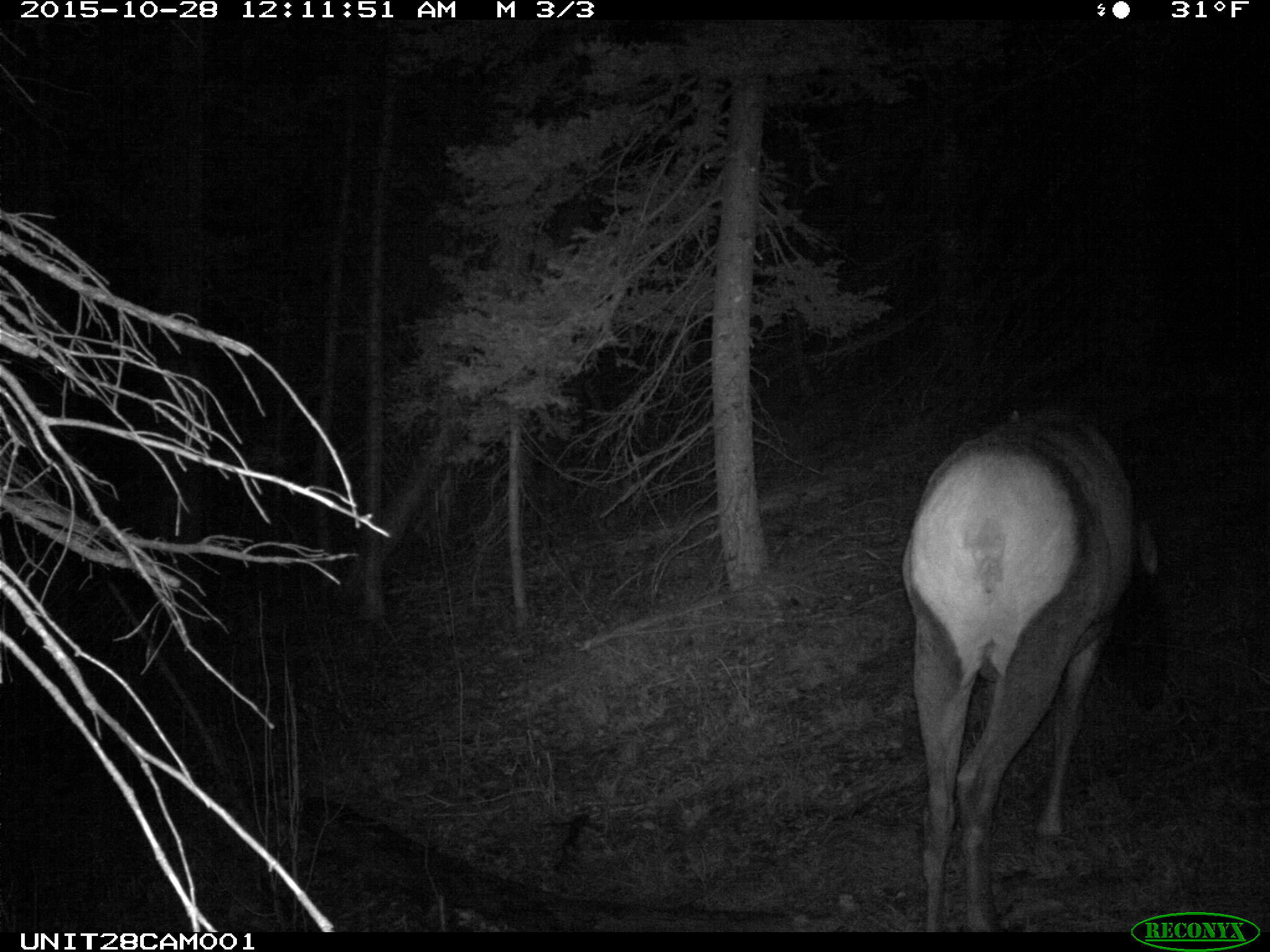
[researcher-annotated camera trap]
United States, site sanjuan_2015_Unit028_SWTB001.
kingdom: Animalia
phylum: Chordata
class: Mammalia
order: Artiodactyla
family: Cervidae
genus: Cervus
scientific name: Cervus elaphus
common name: red deer